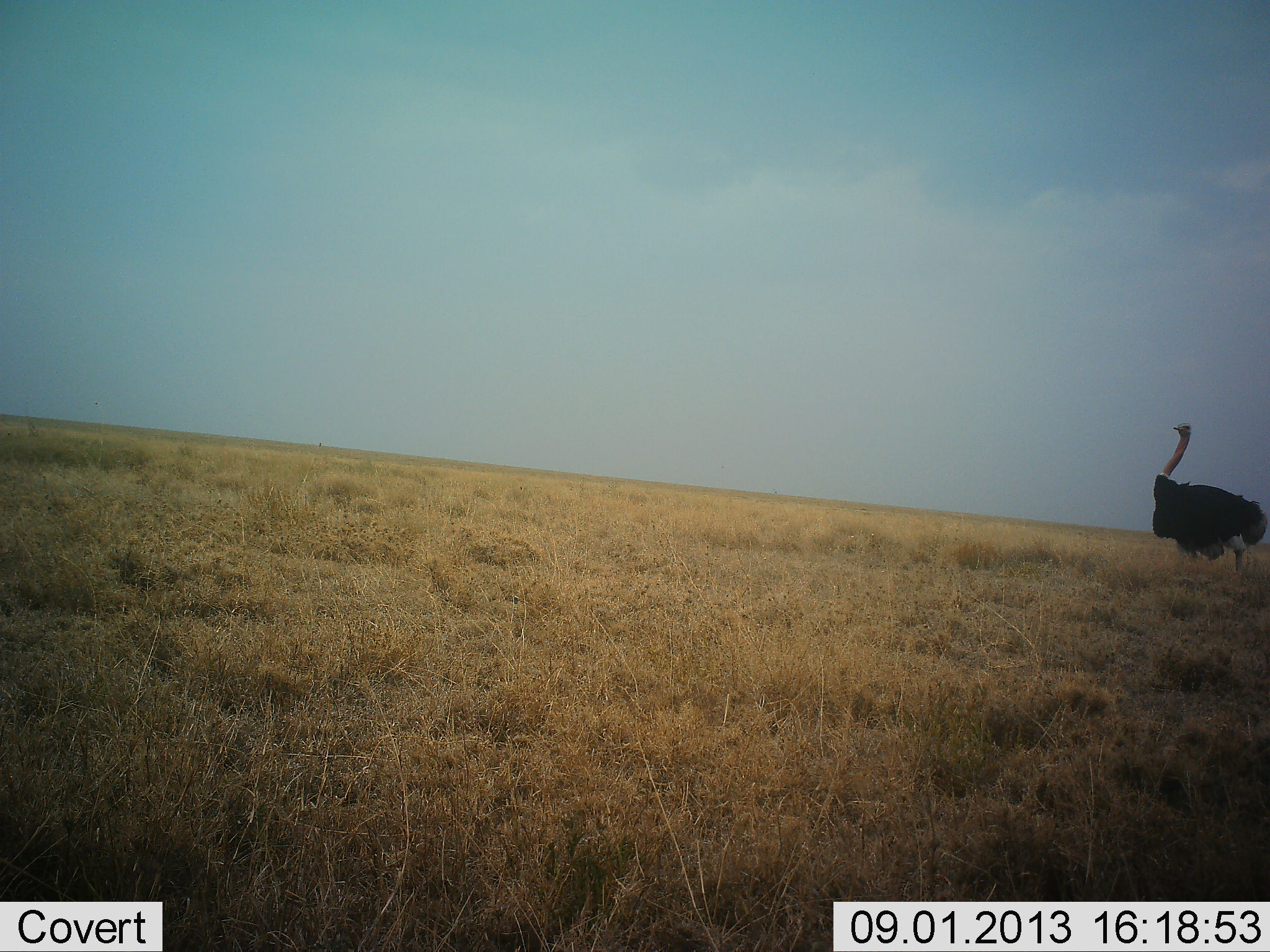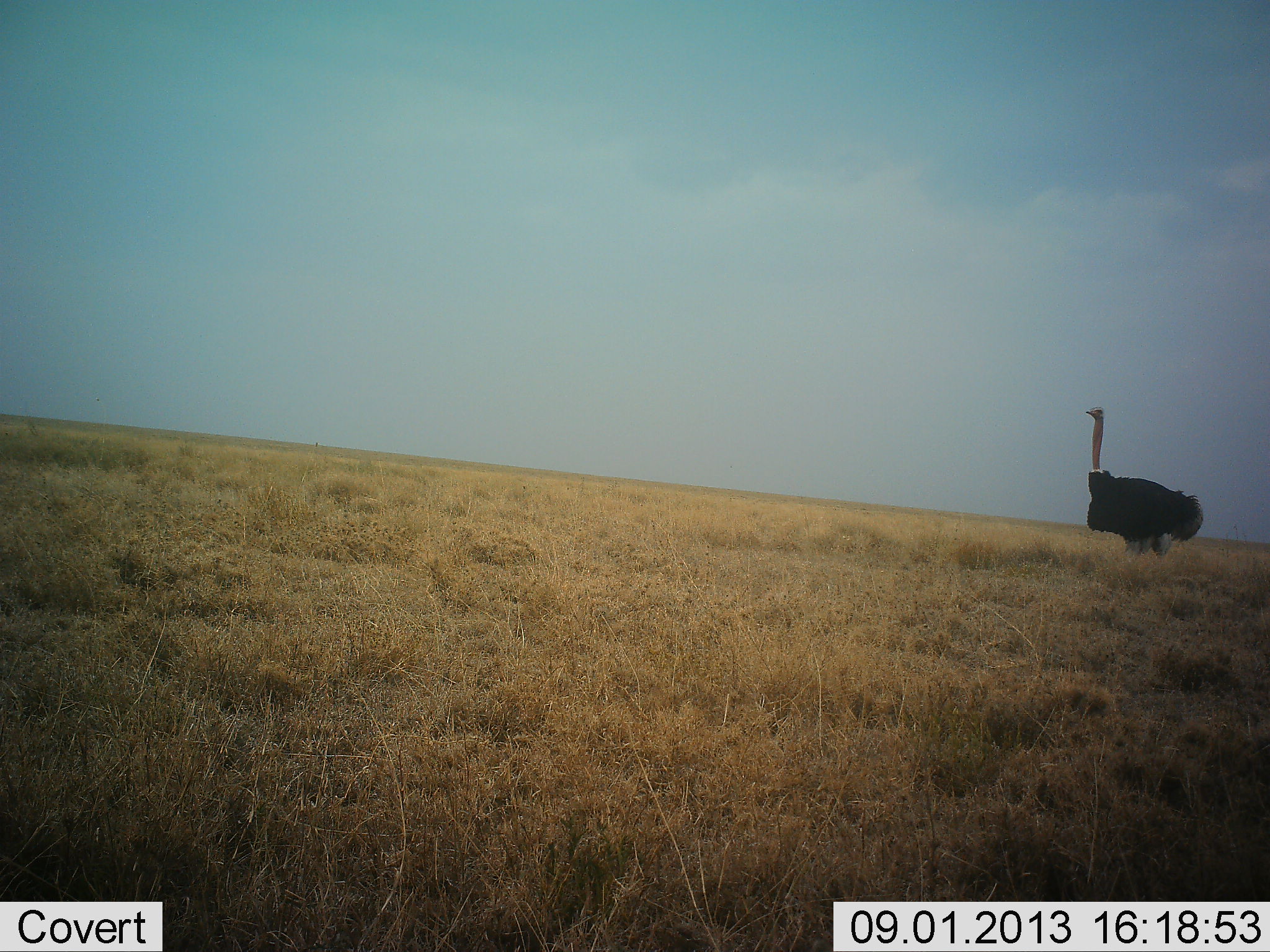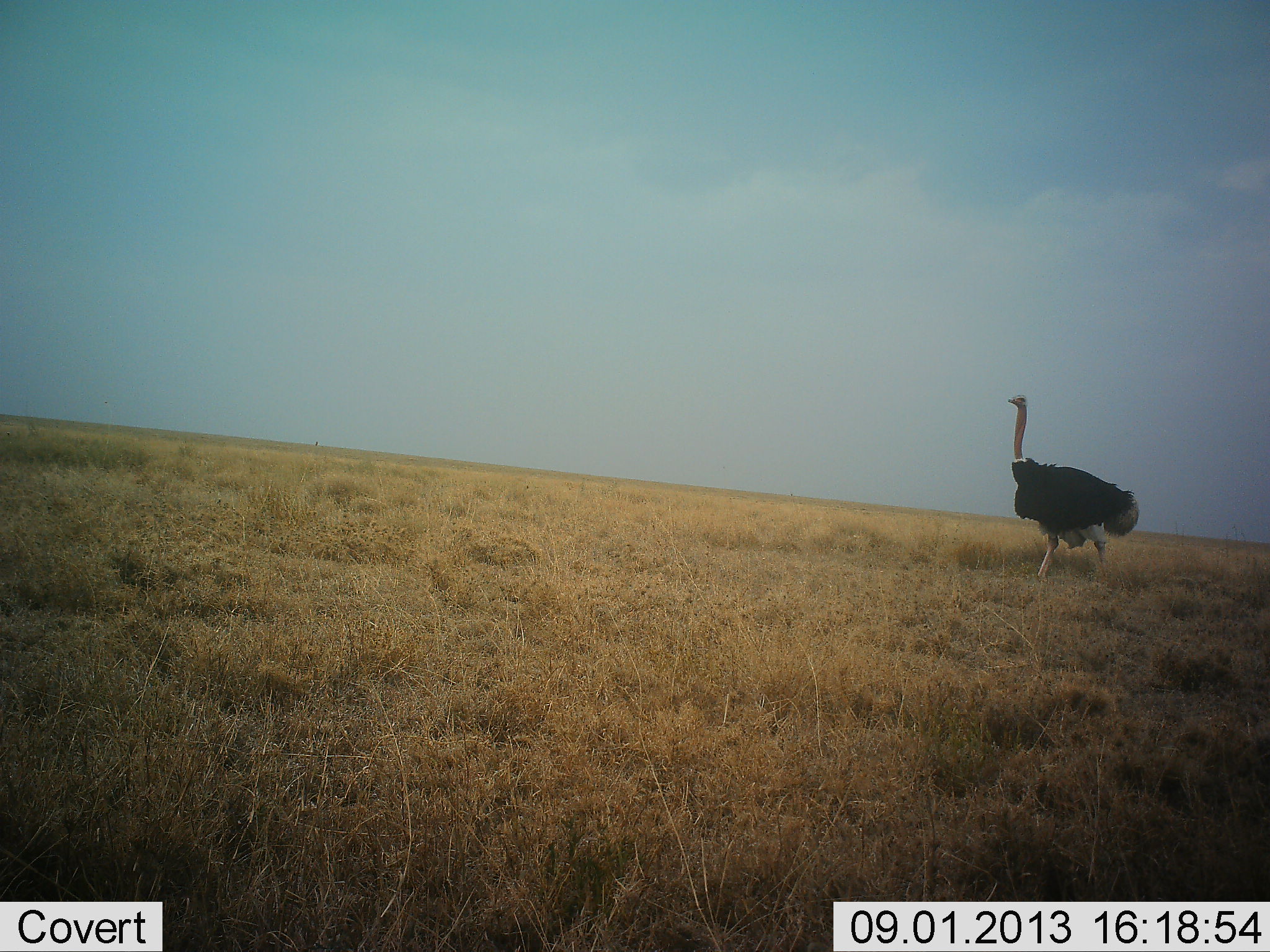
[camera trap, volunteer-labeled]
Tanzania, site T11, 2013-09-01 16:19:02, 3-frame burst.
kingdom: Animalia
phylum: Chordata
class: Aves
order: Struthioniformes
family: Struthionidae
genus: Struthio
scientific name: Struthio camelus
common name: ostrich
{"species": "ostrich (Struthio camelus)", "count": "1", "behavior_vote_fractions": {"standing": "10%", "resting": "0%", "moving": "100%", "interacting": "0%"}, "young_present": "0%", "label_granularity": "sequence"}